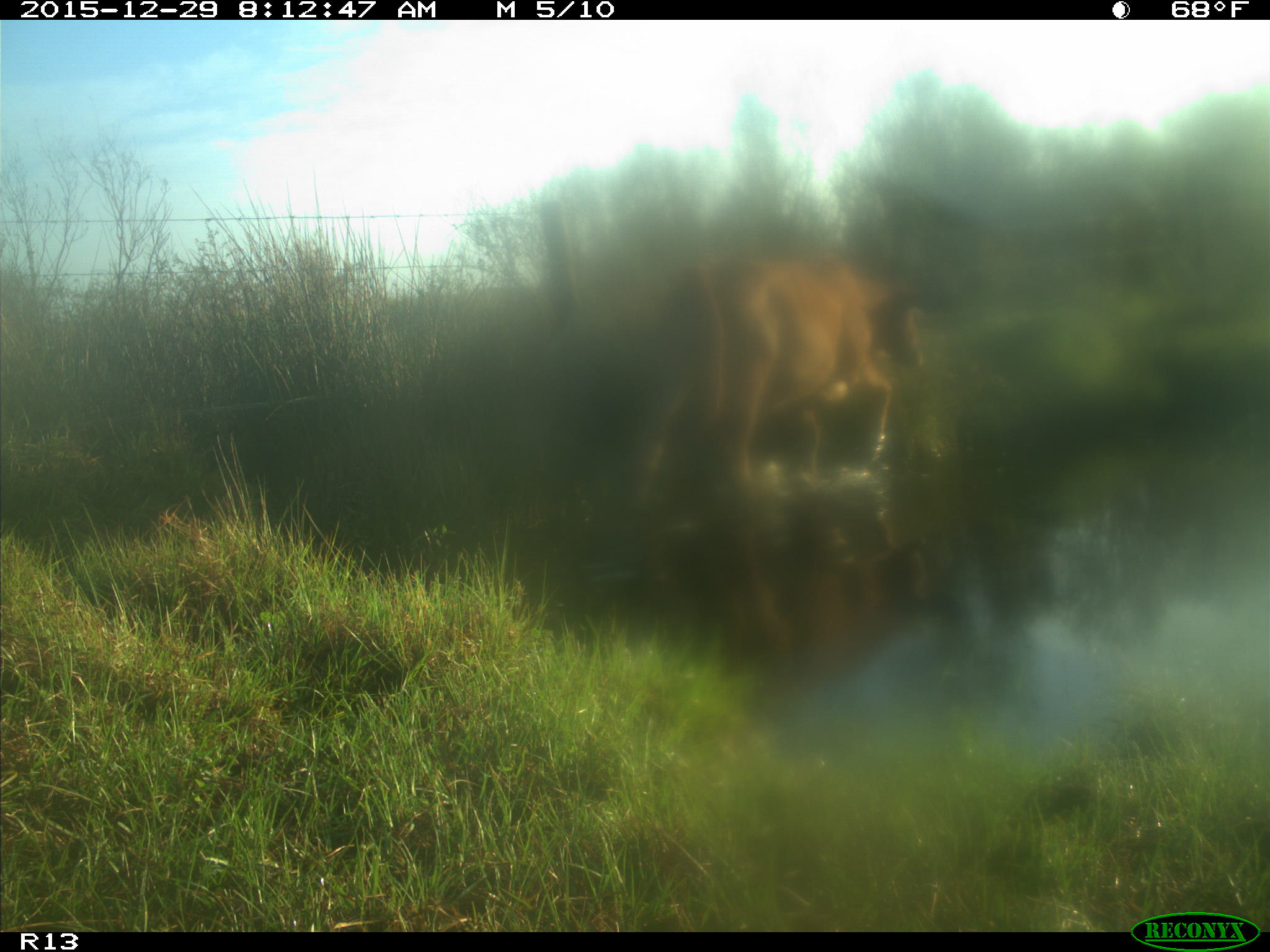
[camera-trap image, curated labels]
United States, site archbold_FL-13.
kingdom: Animalia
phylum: Chordata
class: Mammalia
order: Artiodactyla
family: Bovidae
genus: Bos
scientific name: Bos taurus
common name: domestic cow